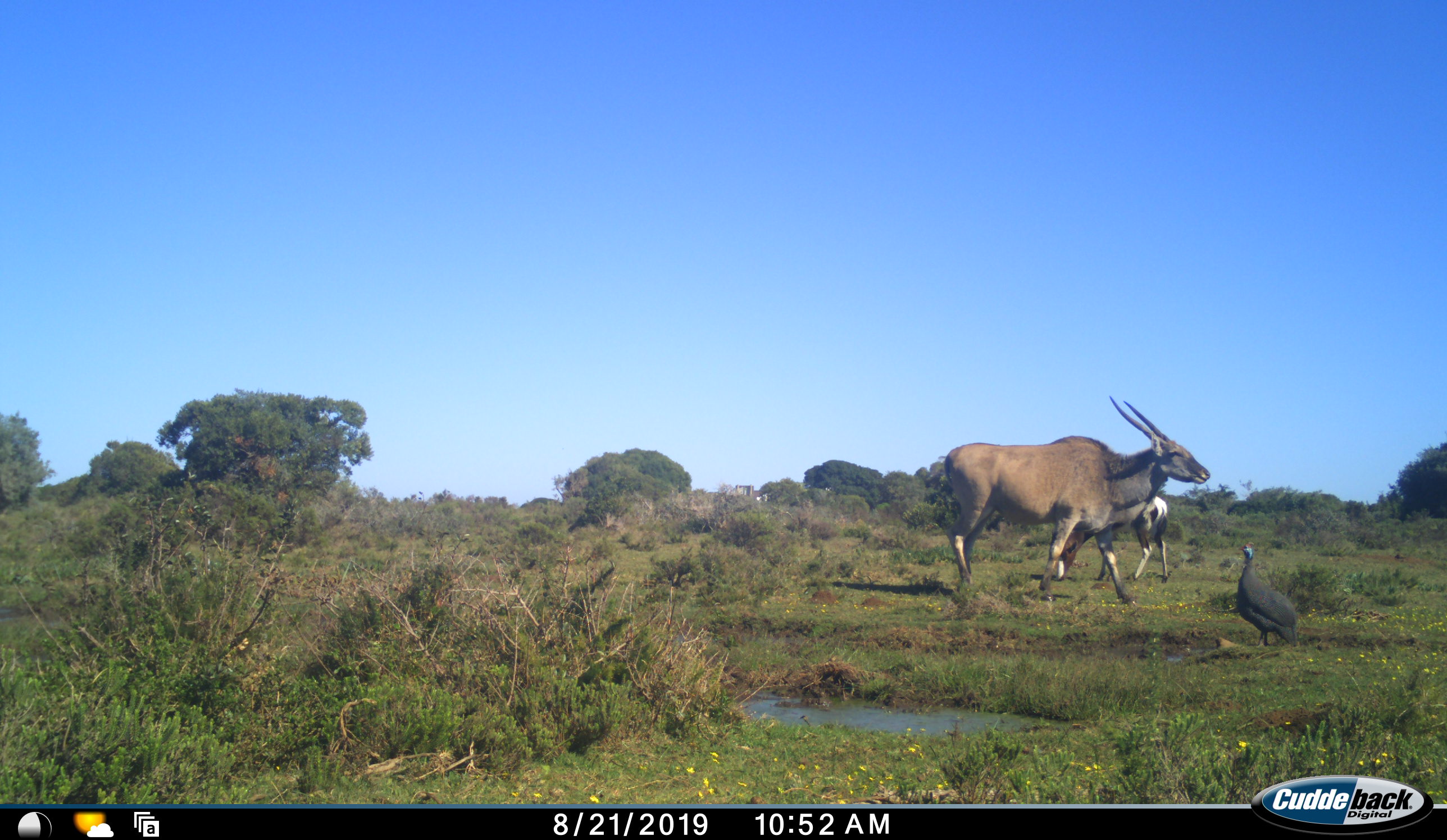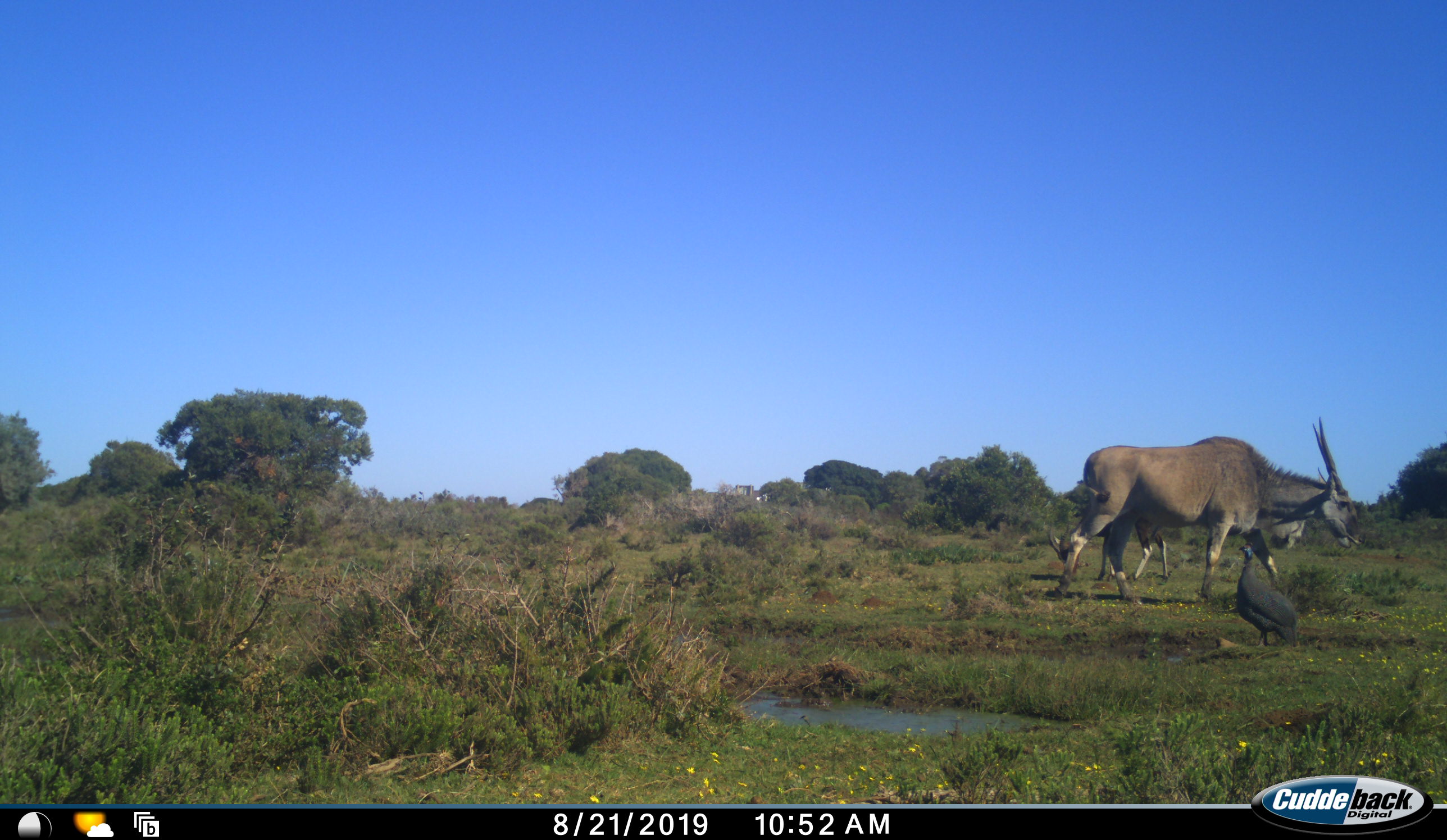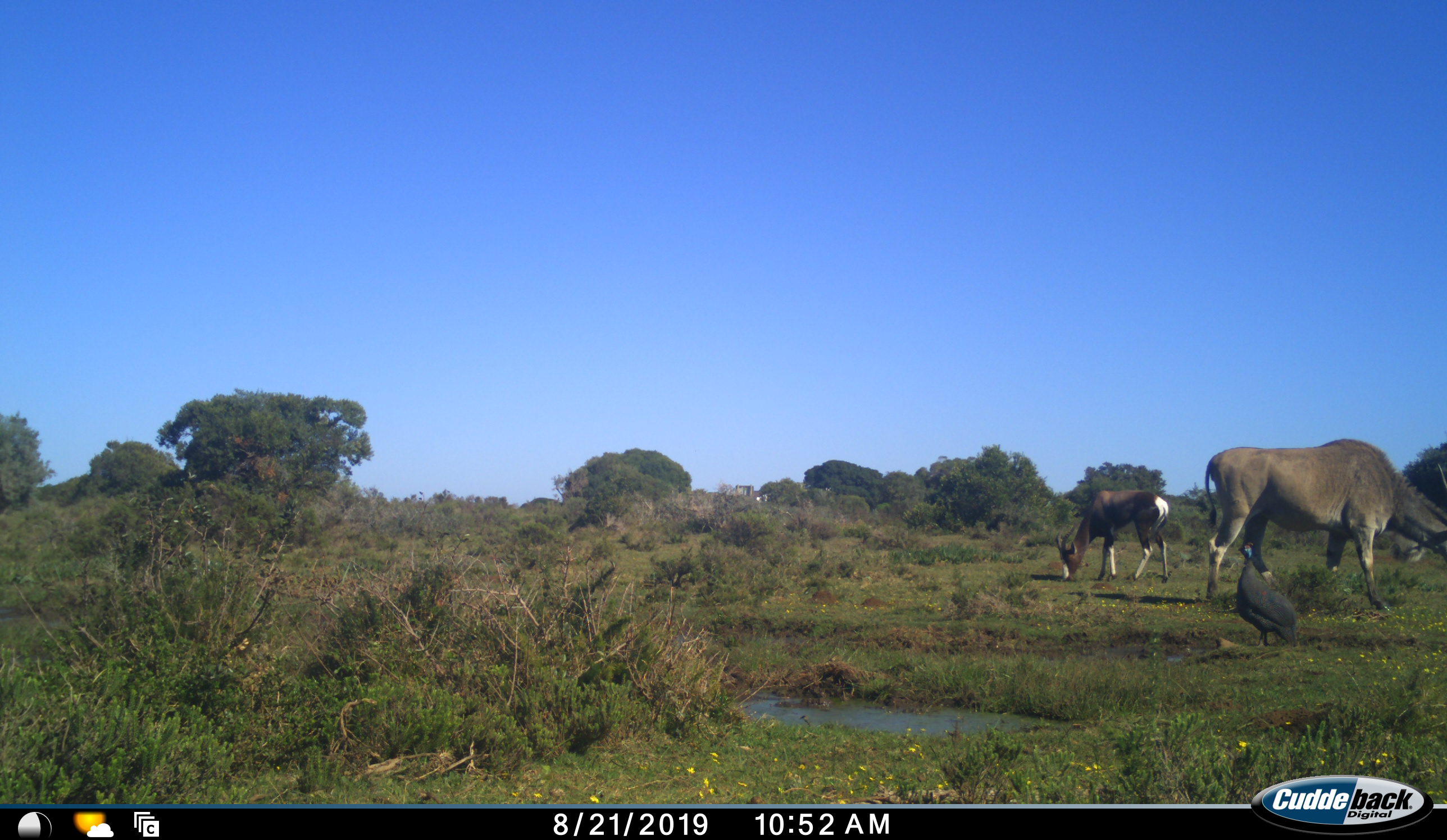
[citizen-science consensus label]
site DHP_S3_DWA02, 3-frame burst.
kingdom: Animalia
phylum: Chordata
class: Aves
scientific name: Aves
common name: bird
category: birdother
Birdother (bird) (Aves), count 1. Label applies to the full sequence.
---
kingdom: Animalia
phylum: Chordata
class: Mammalia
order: Artiodactyla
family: Bovidae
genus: Damaliscus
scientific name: Damaliscus pygargus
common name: bontebok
Bontebok (Damaliscus pygargus), count 1. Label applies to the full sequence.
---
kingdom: Animalia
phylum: Chordata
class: Mammalia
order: Artiodactyla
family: Bovidae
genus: Tragelaphus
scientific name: Tragelaphus oryx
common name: eland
Eland (Tragelaphus oryx), count 1. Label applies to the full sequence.